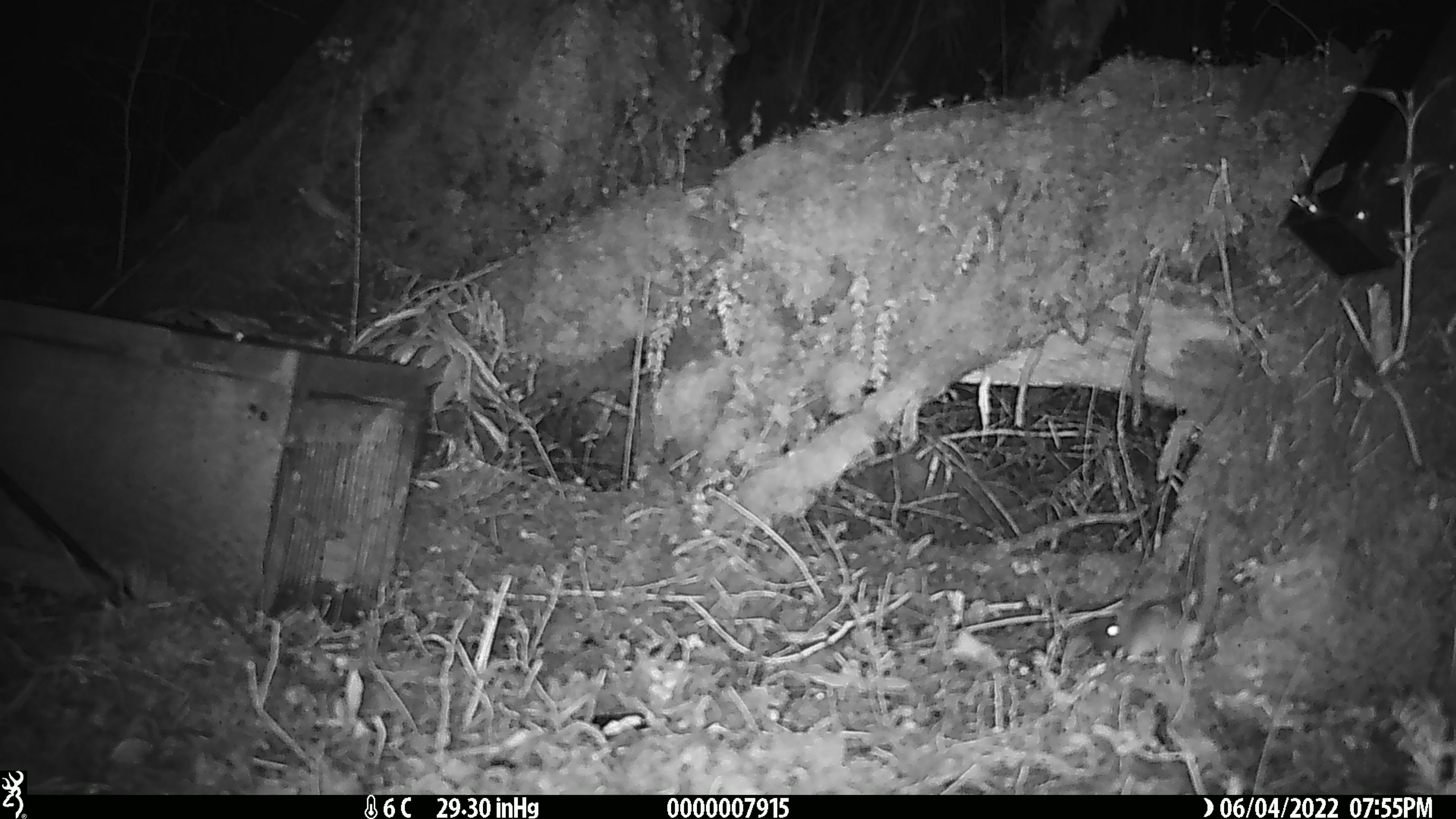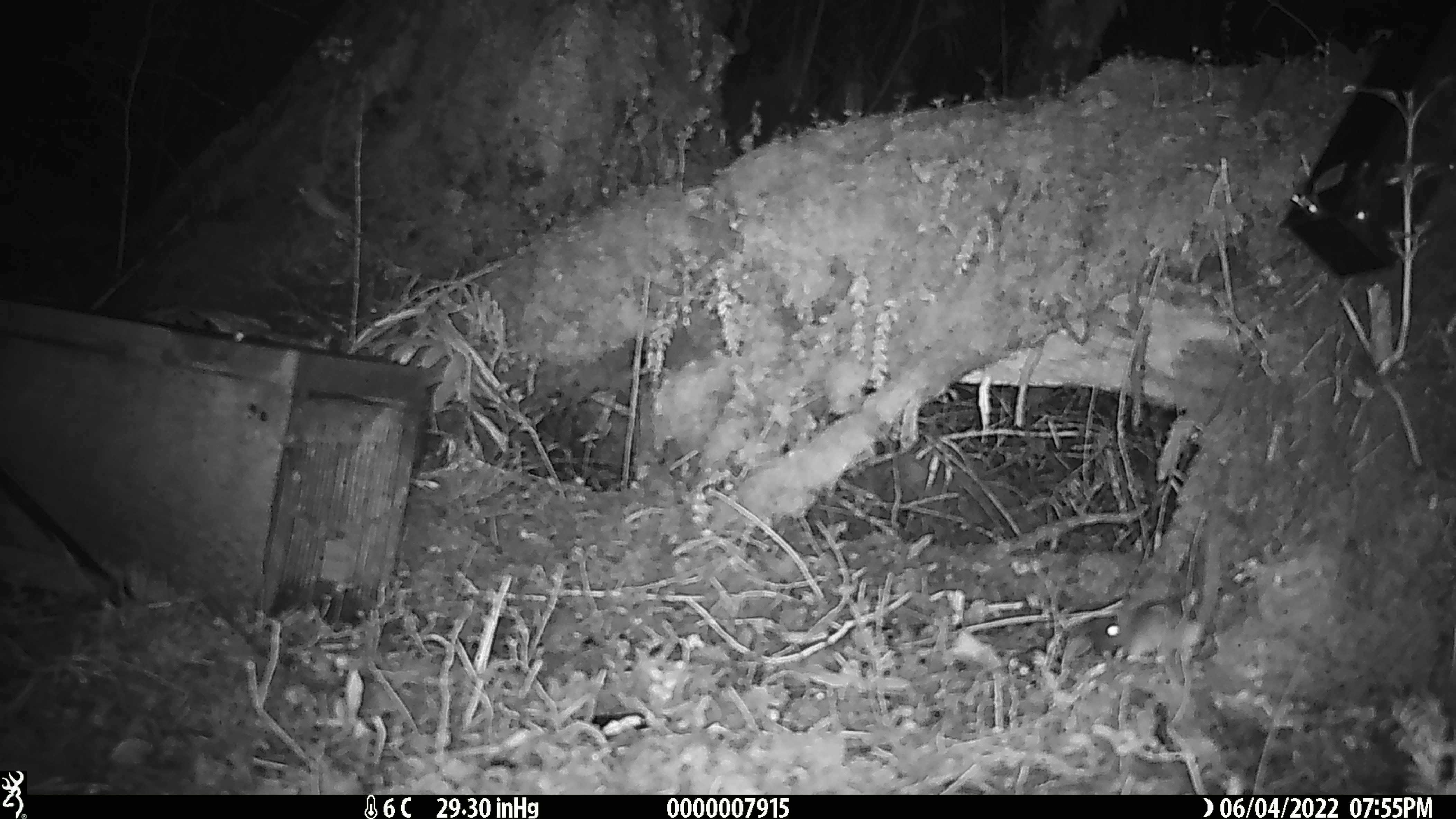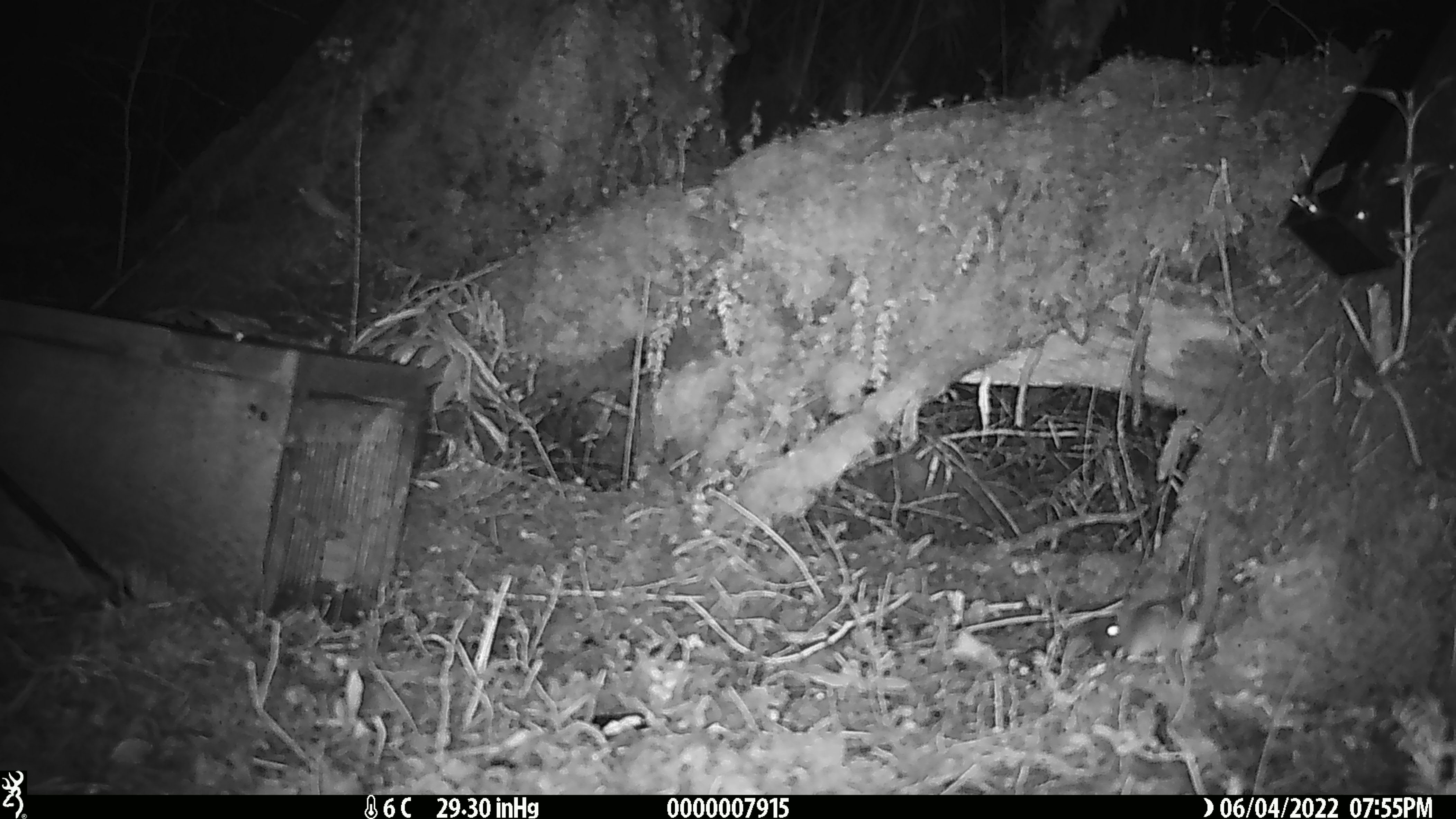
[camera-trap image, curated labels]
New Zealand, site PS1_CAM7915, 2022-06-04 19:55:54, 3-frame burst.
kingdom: Animalia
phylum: Chordata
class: Mammalia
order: Rodentia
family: Muridae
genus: Mus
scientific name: Mus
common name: mouse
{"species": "mouse (Mus)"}